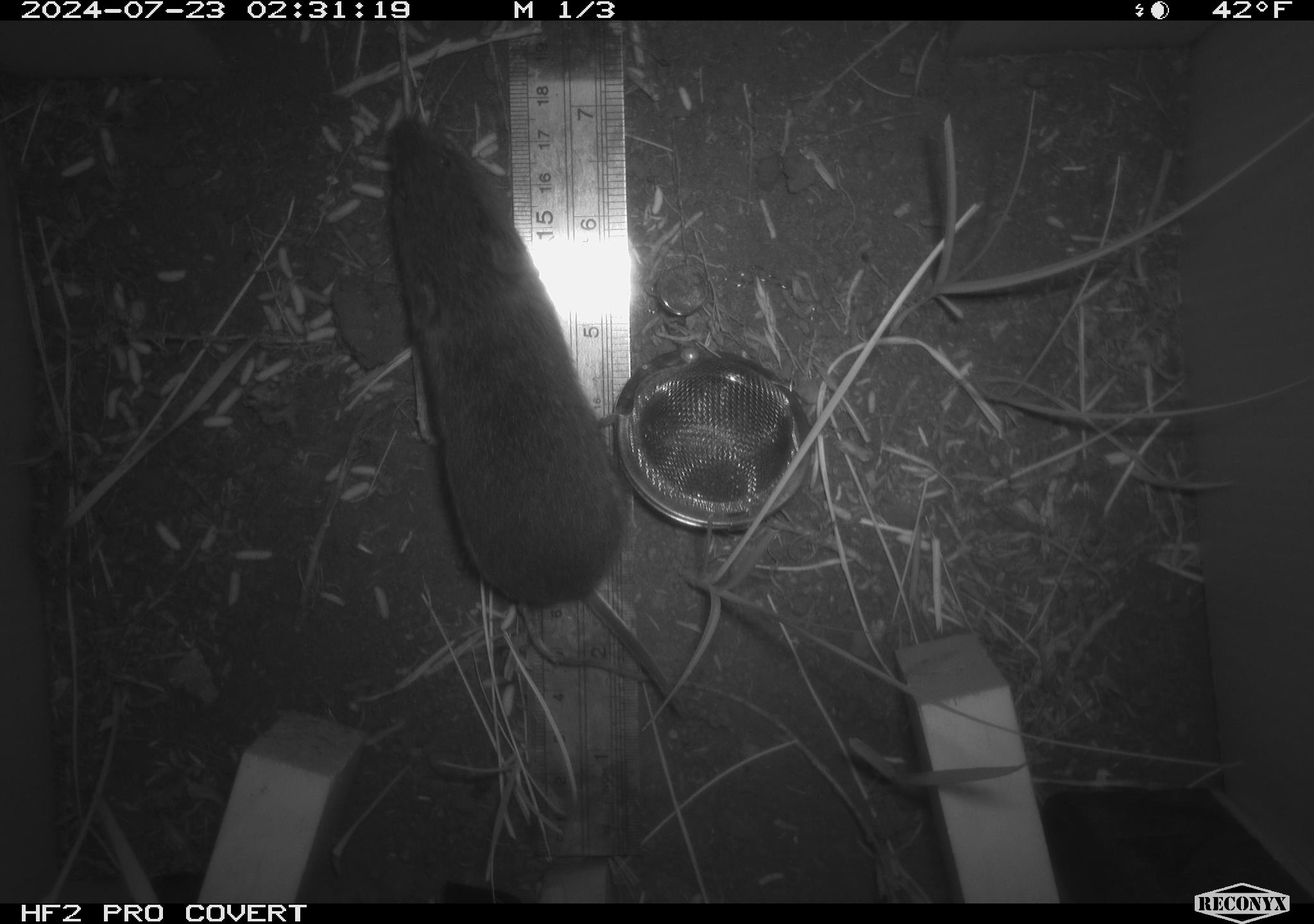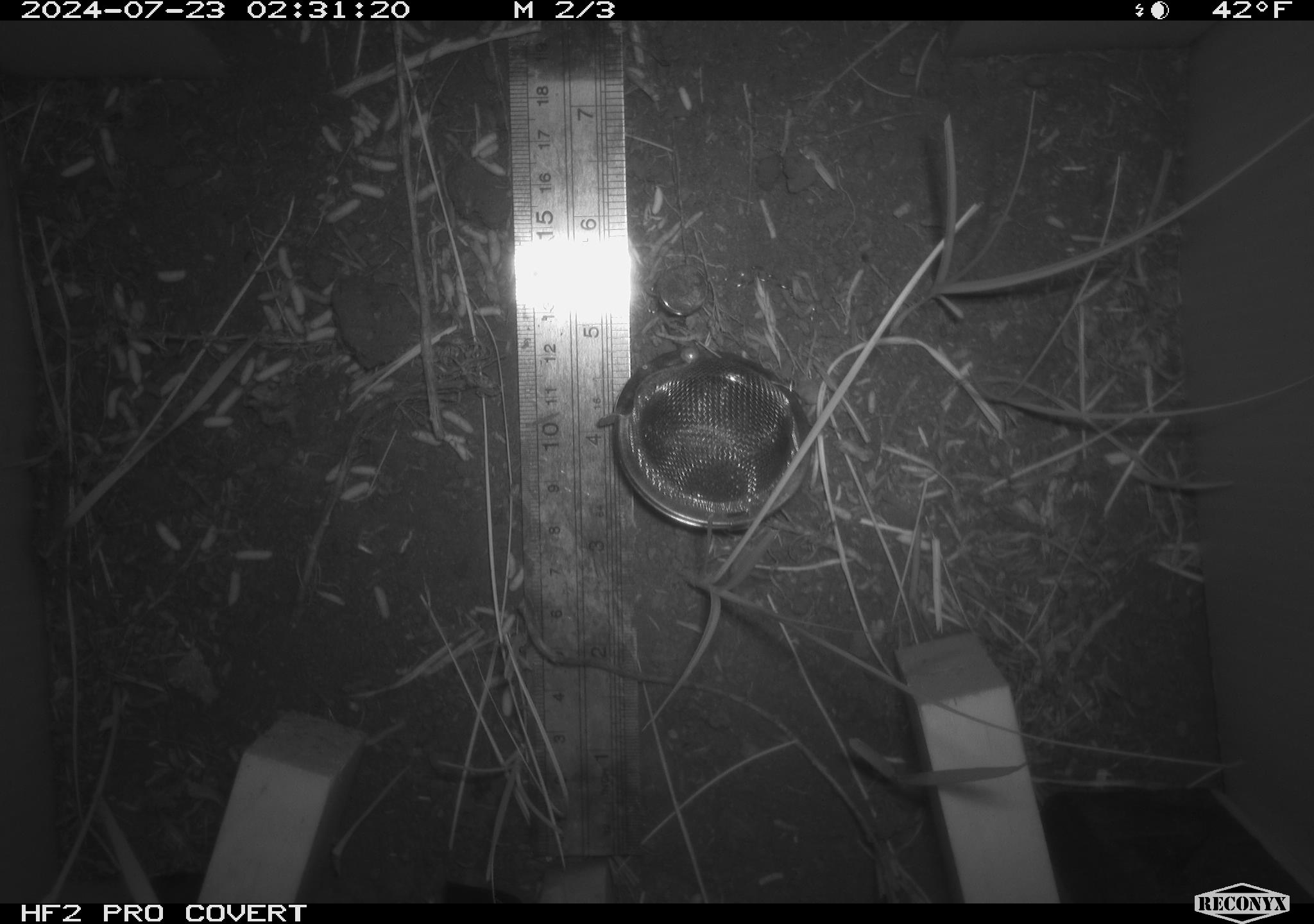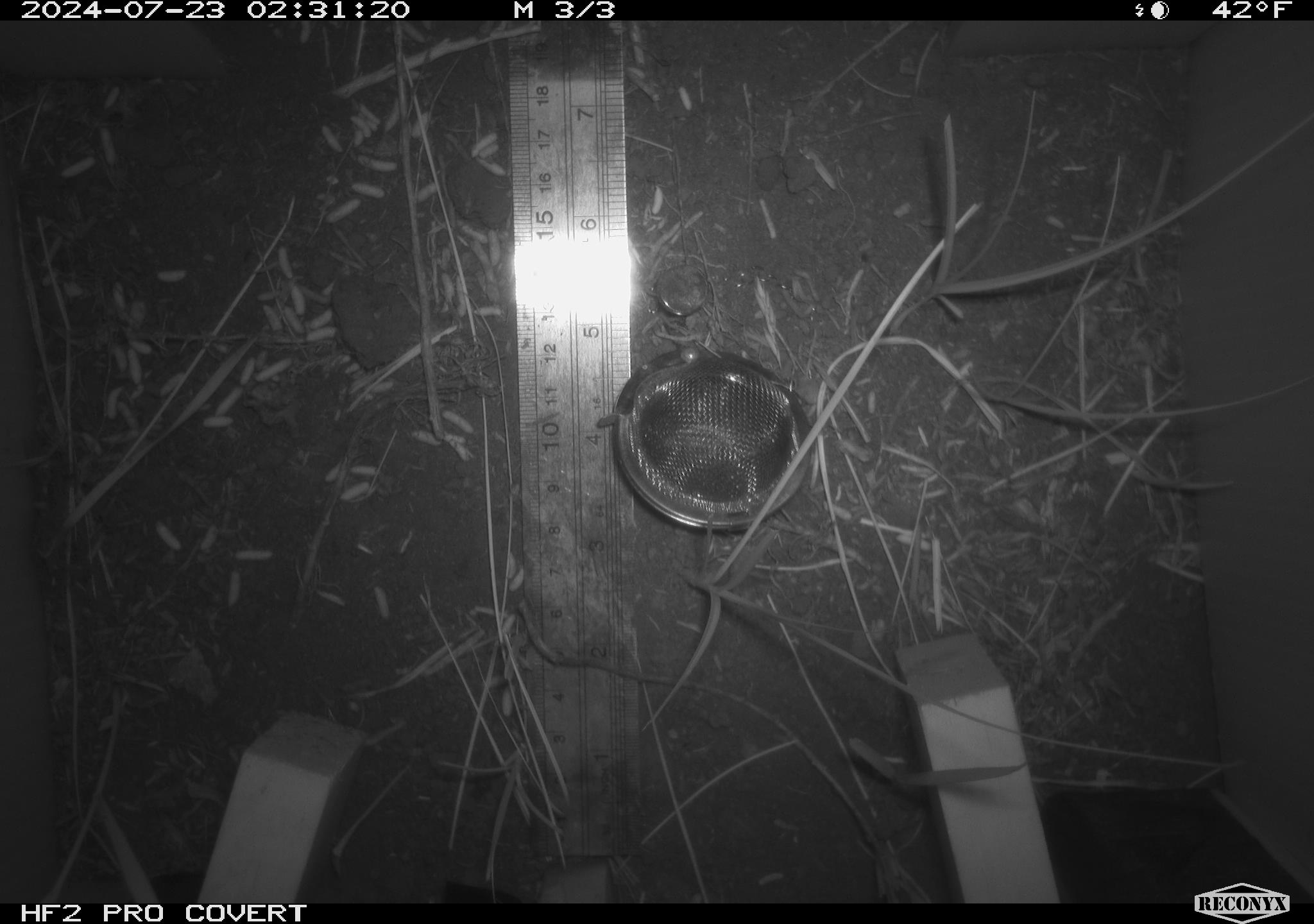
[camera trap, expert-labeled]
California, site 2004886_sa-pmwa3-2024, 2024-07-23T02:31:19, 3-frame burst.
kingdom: Animalia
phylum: Chordata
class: Mammalia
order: Rodentia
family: Cricetidae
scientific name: Arvicolinae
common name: voles, lemmings, and muskrats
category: arvicolinae subfamily